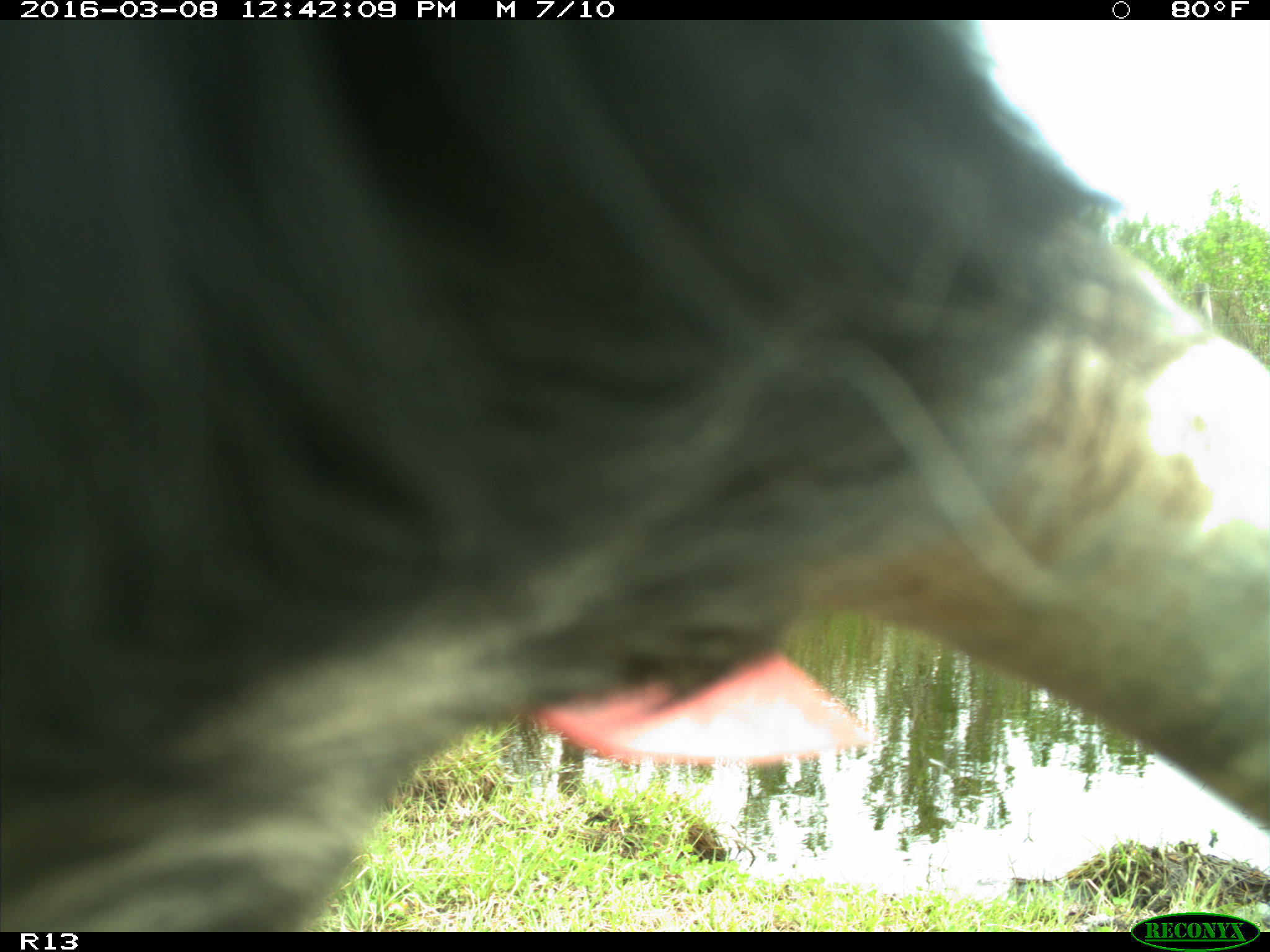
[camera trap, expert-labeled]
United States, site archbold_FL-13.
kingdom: Animalia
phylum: Chordata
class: Mammalia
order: Artiodactyla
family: Bovidae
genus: Bos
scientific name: Bos taurus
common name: domestic cow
Bos taurus (domestic cow).